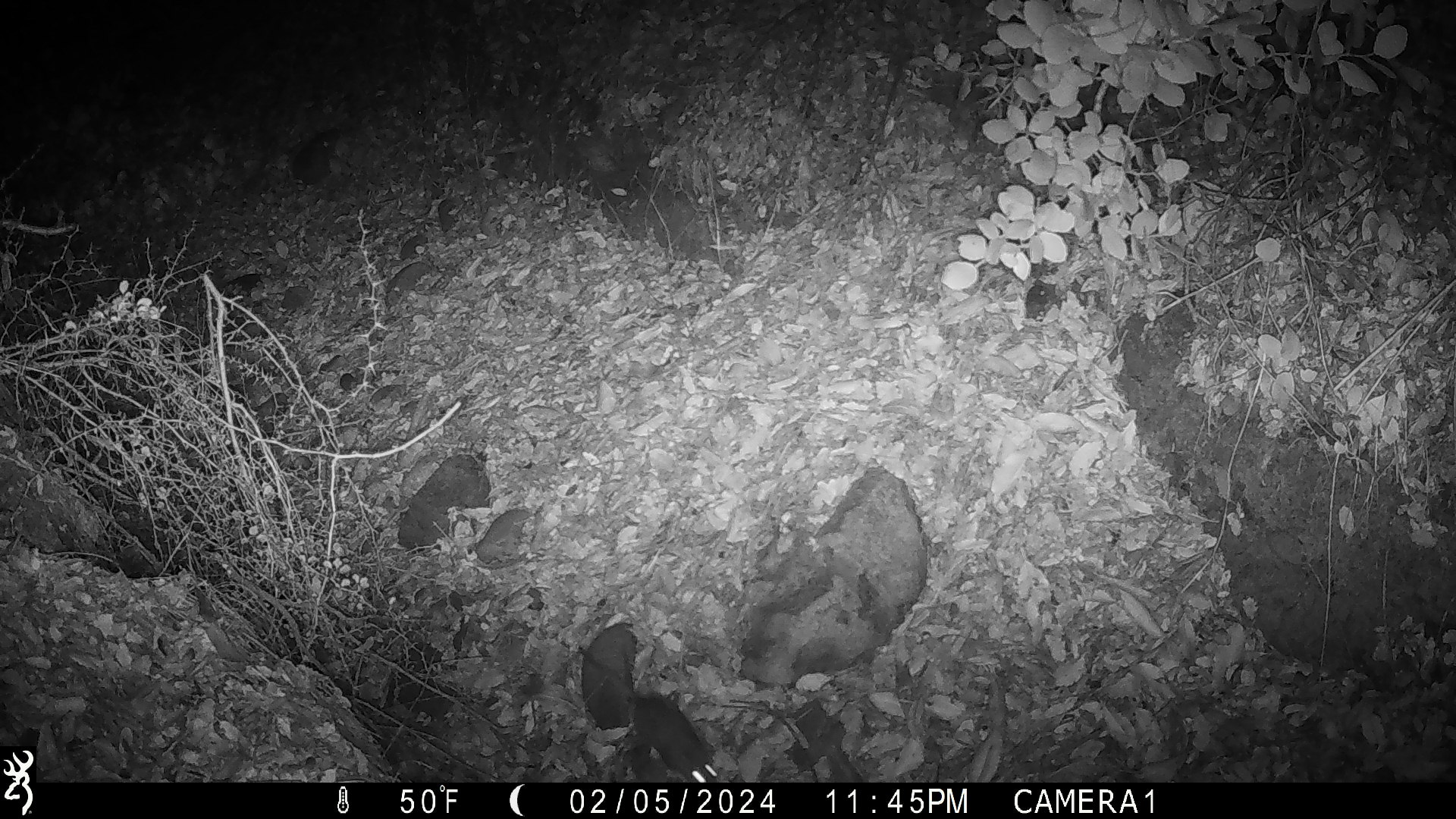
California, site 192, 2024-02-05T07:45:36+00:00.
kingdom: Animalia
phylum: Chordata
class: Mammalia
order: Rodentia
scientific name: Rodentia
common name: mouse or rat